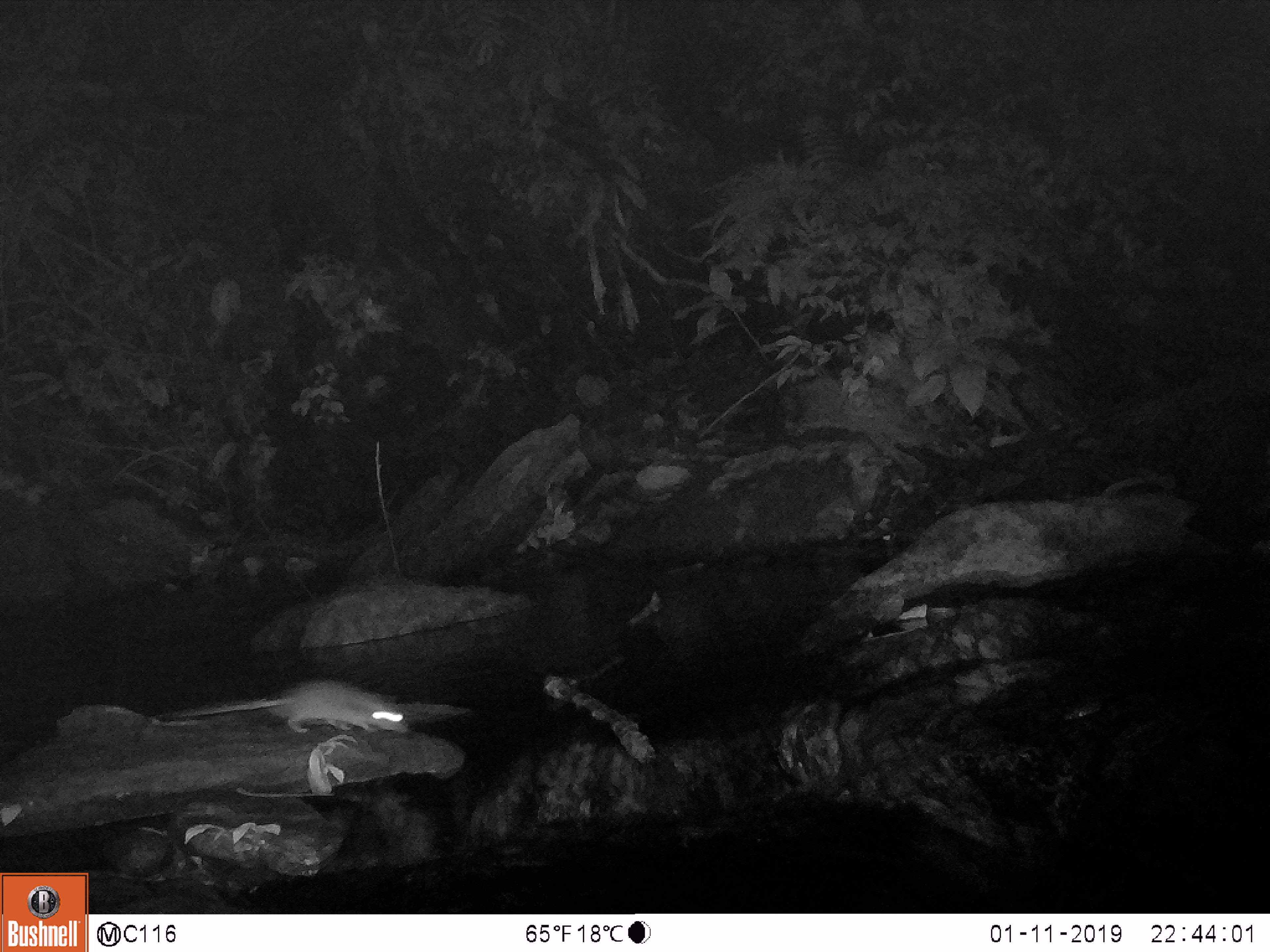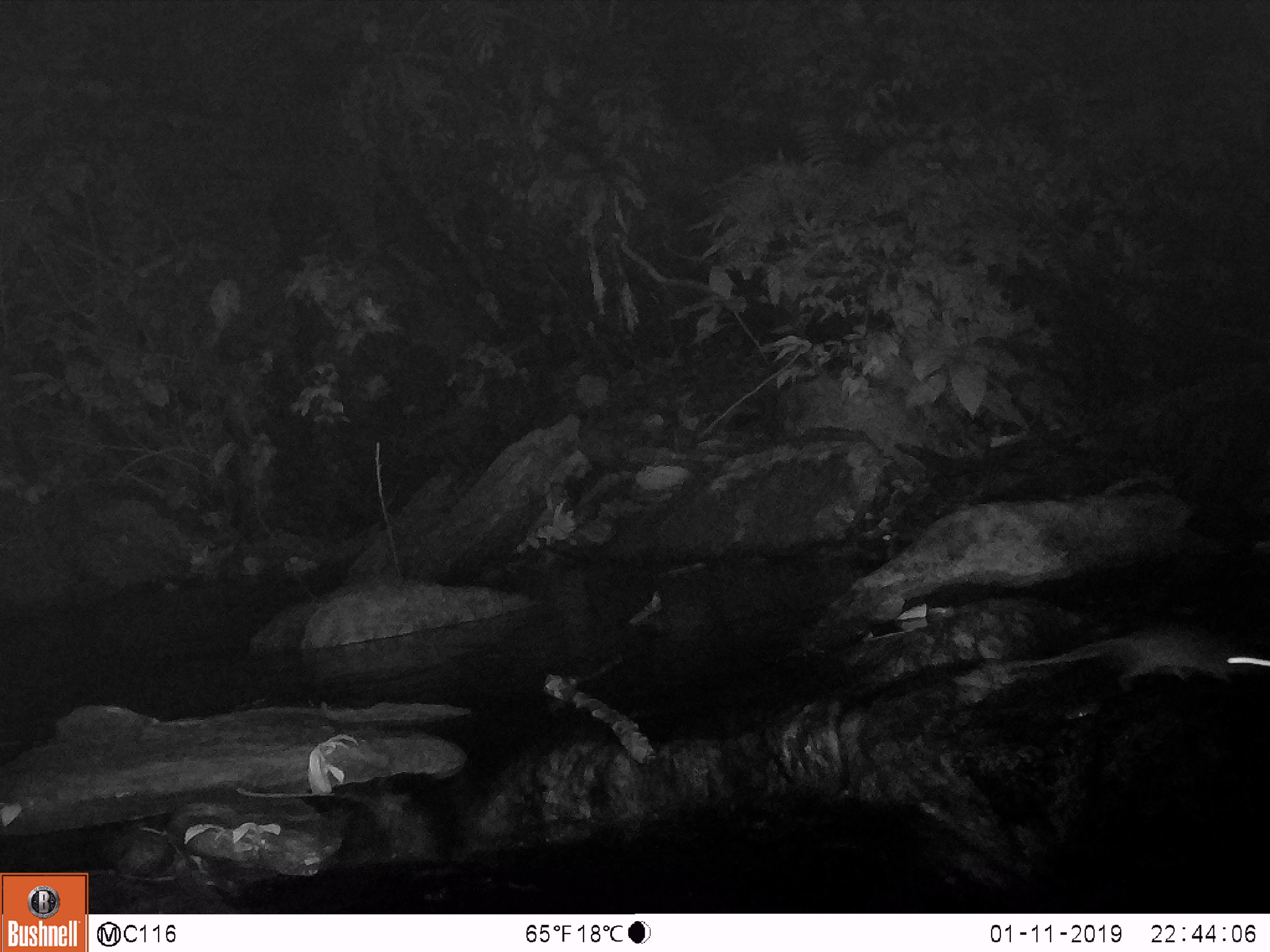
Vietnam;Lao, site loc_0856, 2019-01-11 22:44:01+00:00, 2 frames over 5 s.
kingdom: Animalia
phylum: Chordata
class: Mammalia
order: Rodentia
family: Muridae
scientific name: Muridae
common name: old-world mice and rats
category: unidentified murid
Unidentified murid (old-world mice and rats) (Muridae). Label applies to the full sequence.